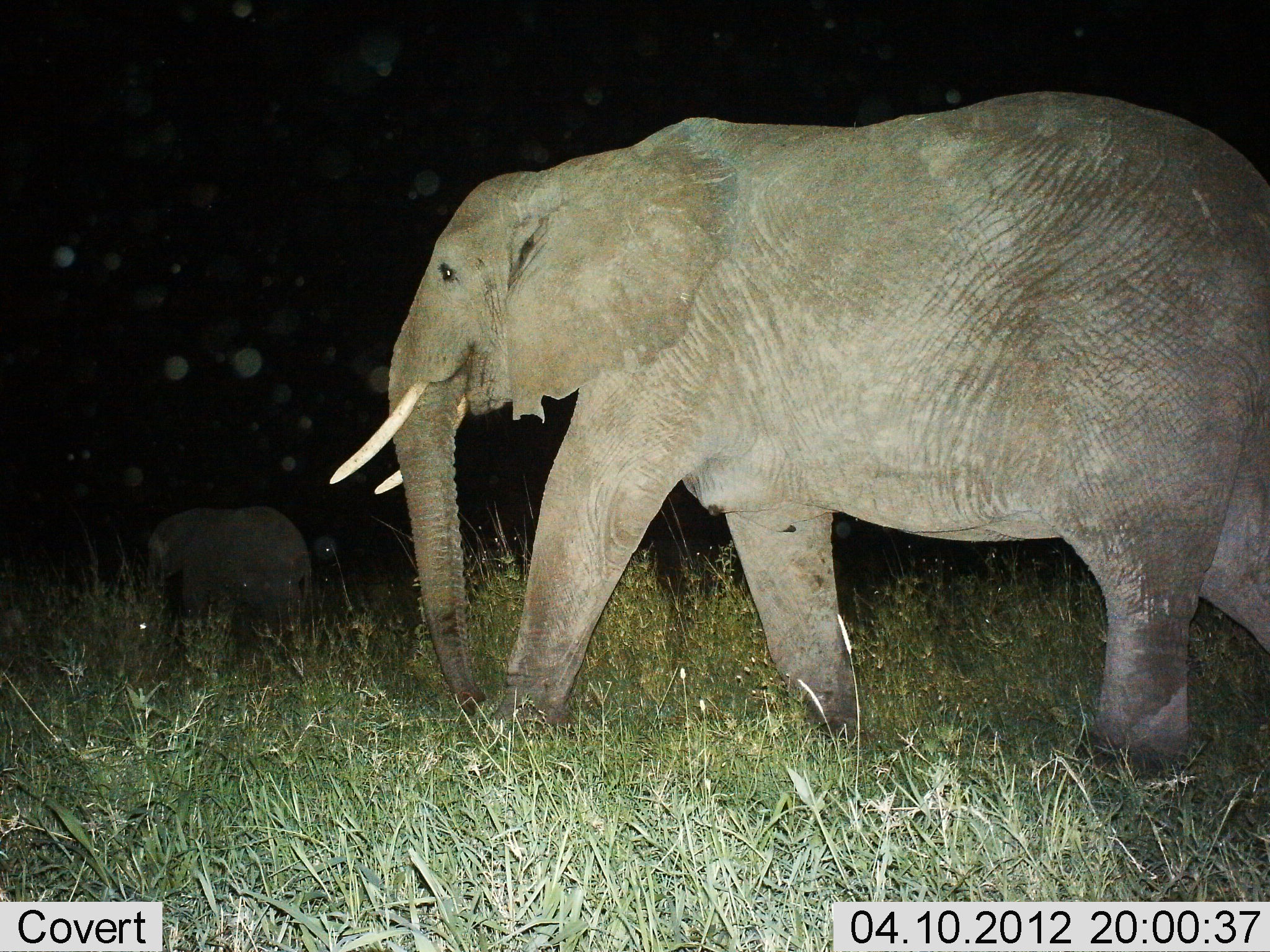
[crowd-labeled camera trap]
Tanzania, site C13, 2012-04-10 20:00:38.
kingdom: Animalia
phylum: Chordata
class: Mammalia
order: Proboscidea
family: Elephantidae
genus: Loxodonta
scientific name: Loxodonta africana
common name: african bush elephant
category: elephant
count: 2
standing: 0%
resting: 0%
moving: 100%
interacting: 0%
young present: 50%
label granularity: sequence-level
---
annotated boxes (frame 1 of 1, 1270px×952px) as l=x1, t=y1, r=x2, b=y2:
animal: l=325, t=86, r=1270, b=805; l=143, t=502, r=318, b=667